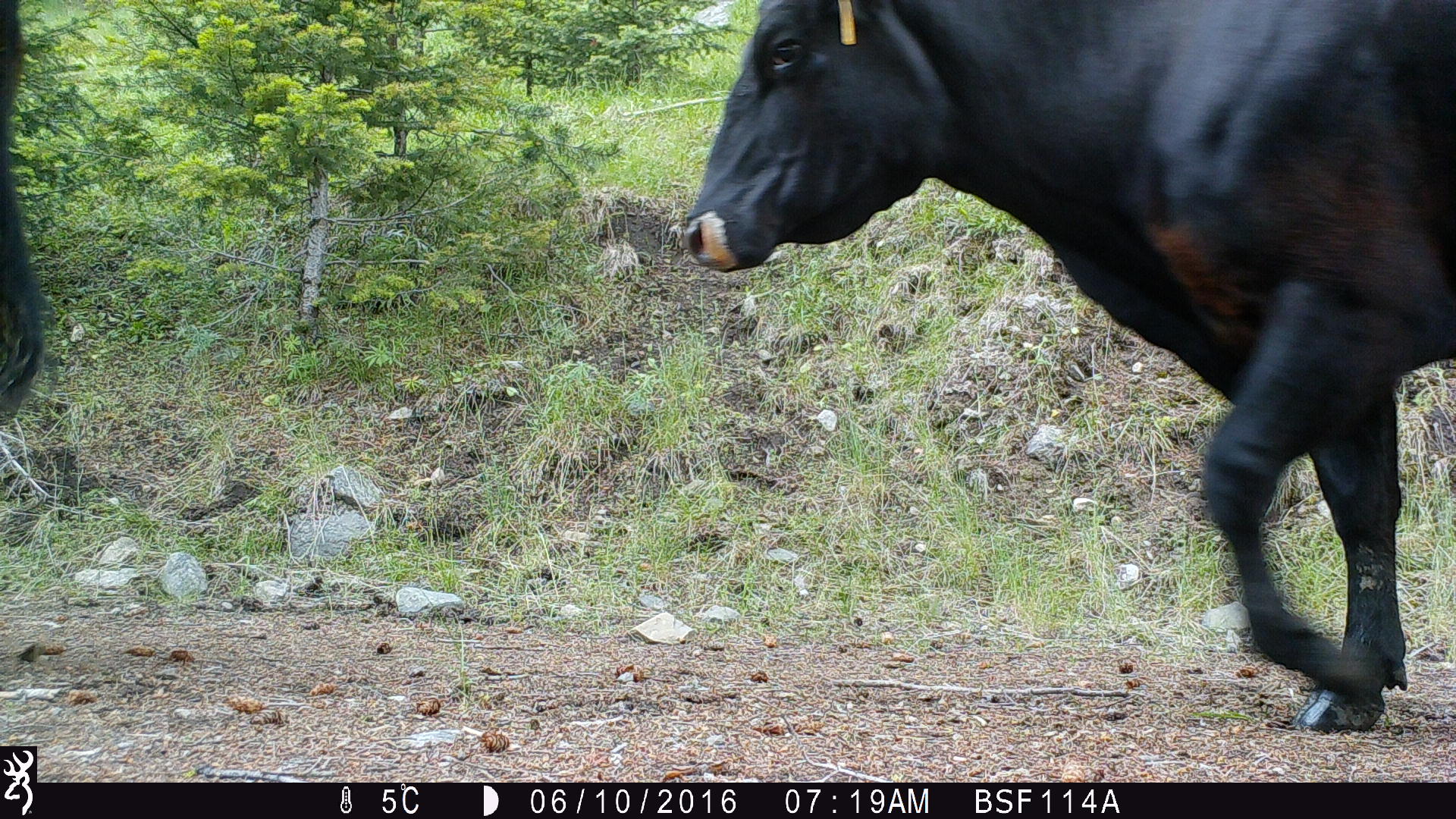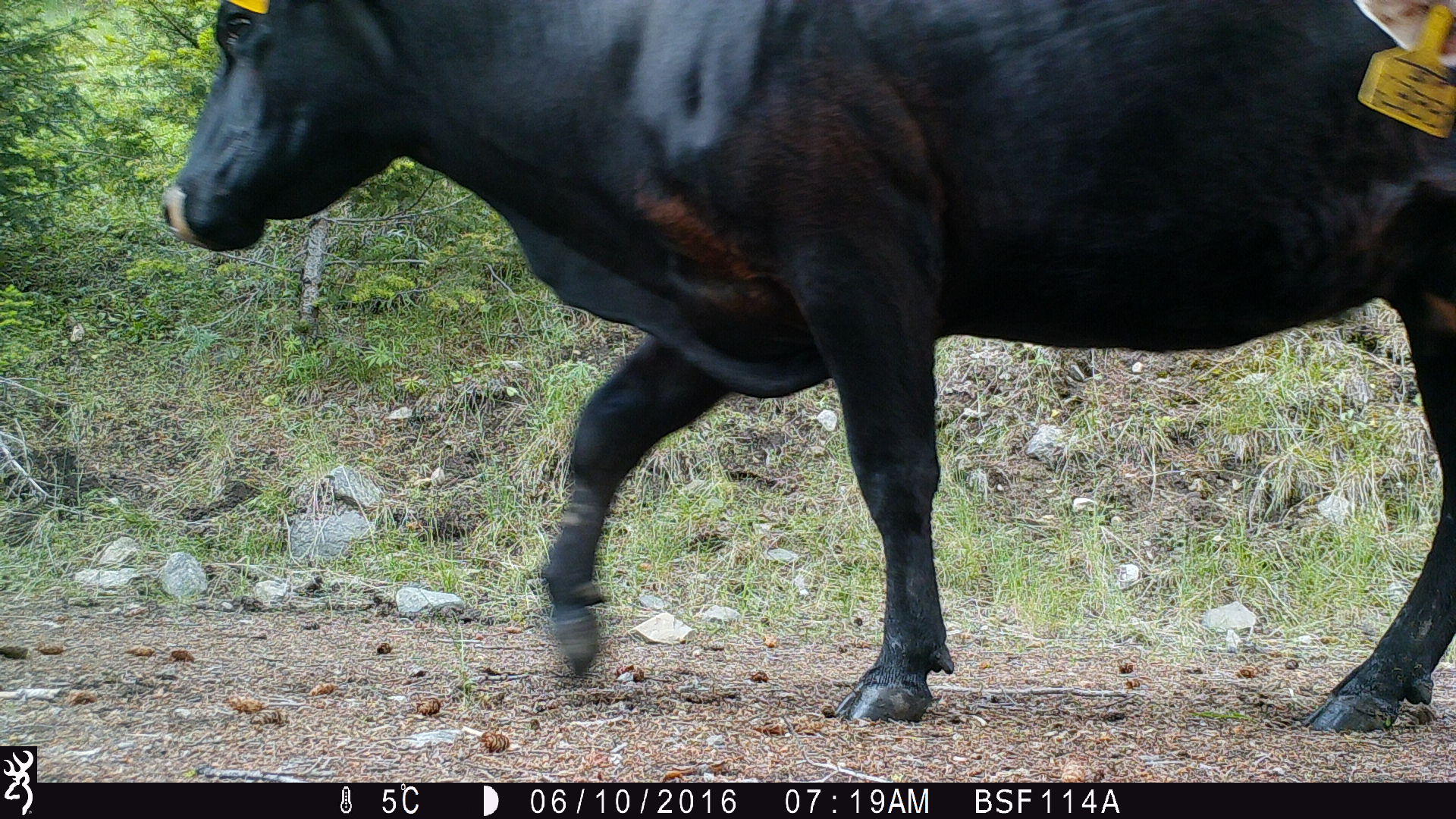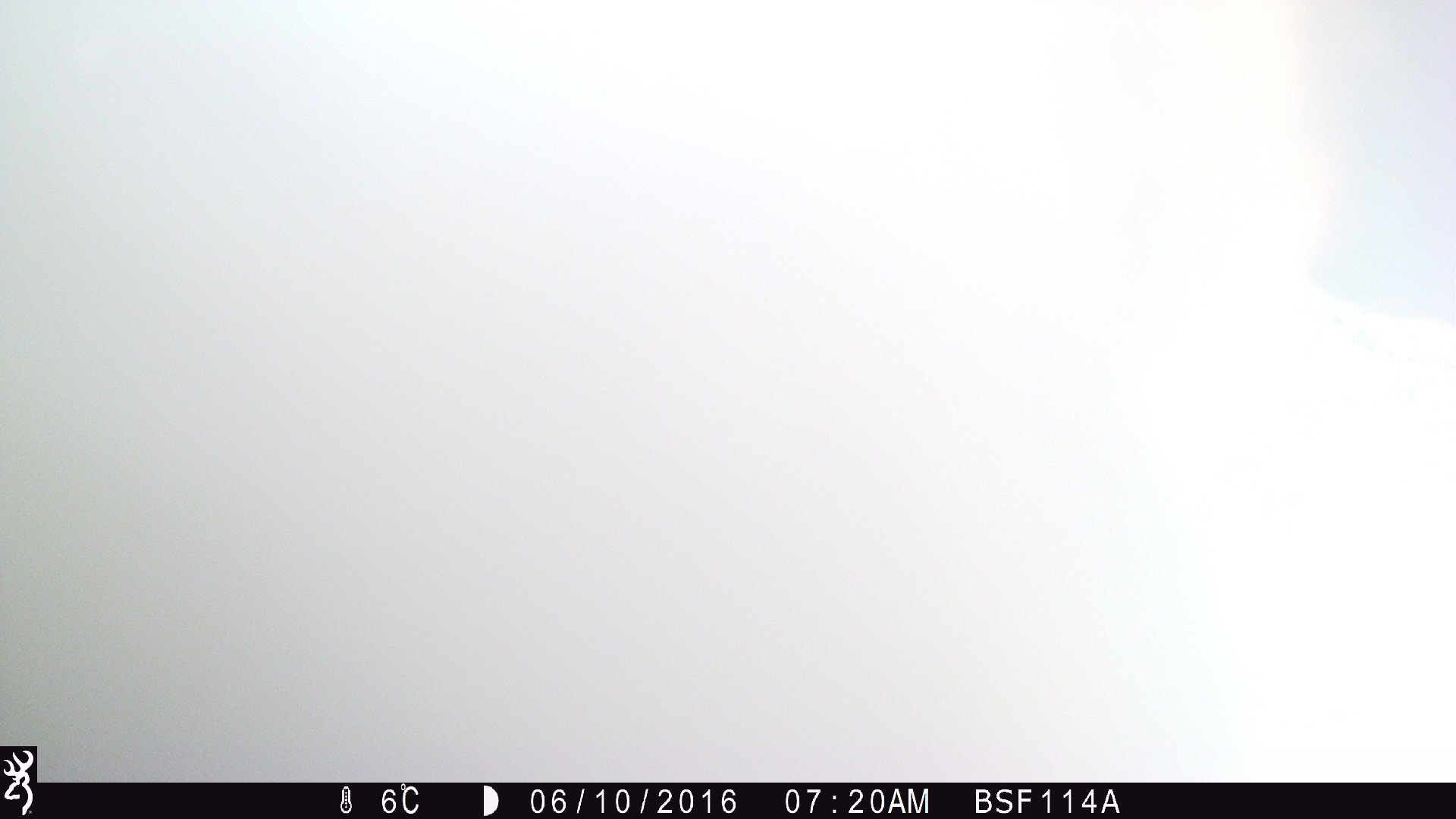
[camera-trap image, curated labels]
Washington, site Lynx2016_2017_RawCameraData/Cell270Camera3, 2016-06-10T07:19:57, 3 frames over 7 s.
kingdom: Animalia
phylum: Chordata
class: Mammalia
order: Artiodactyla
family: Bovidae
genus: Bos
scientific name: Bos taurus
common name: domestic cattle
Domestic cattle (Bos taurus). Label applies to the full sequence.